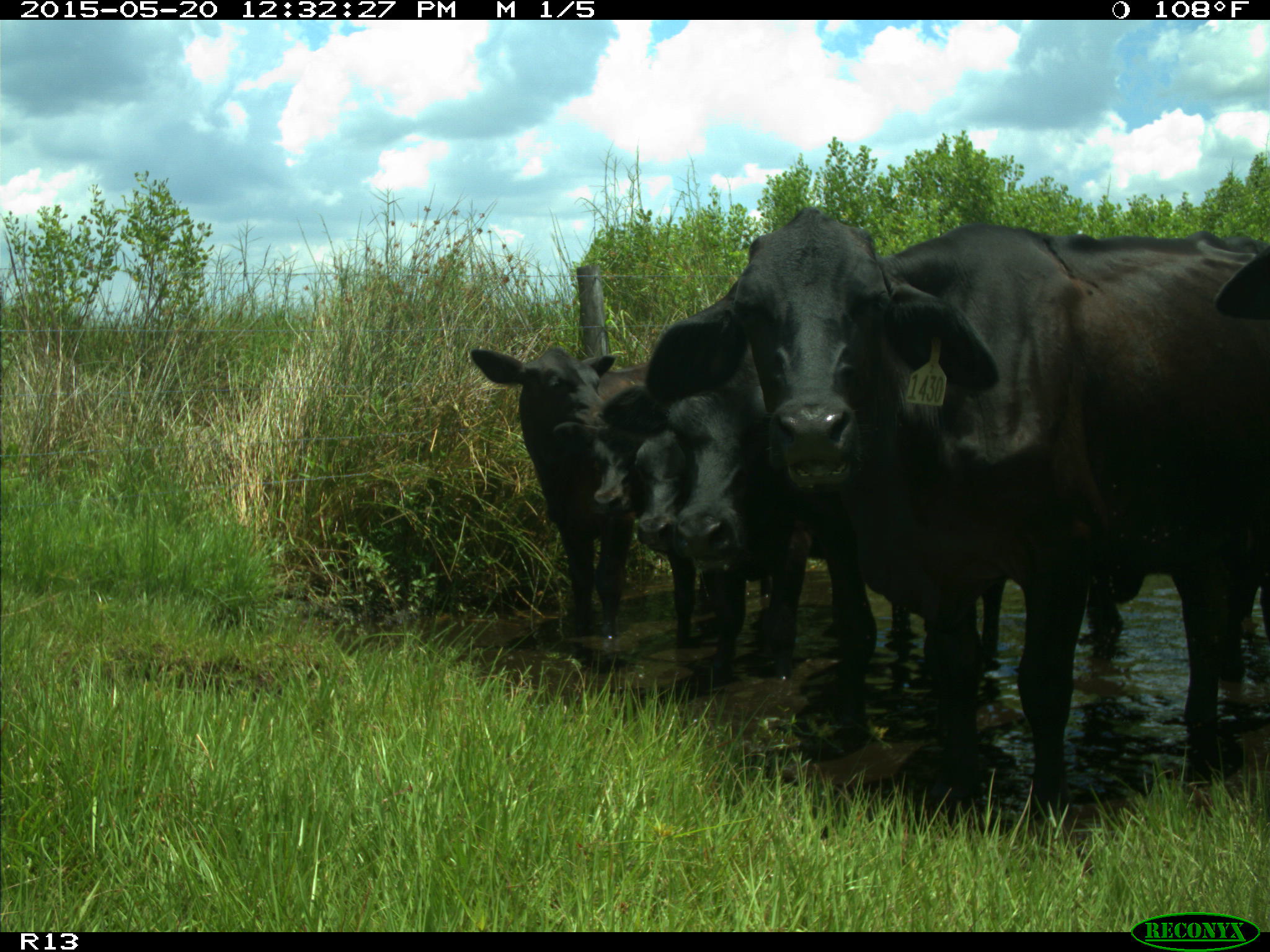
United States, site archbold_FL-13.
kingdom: Animalia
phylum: Chordata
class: Mammalia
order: Artiodactyla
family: Bovidae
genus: Bos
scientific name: Bos taurus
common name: domestic cow